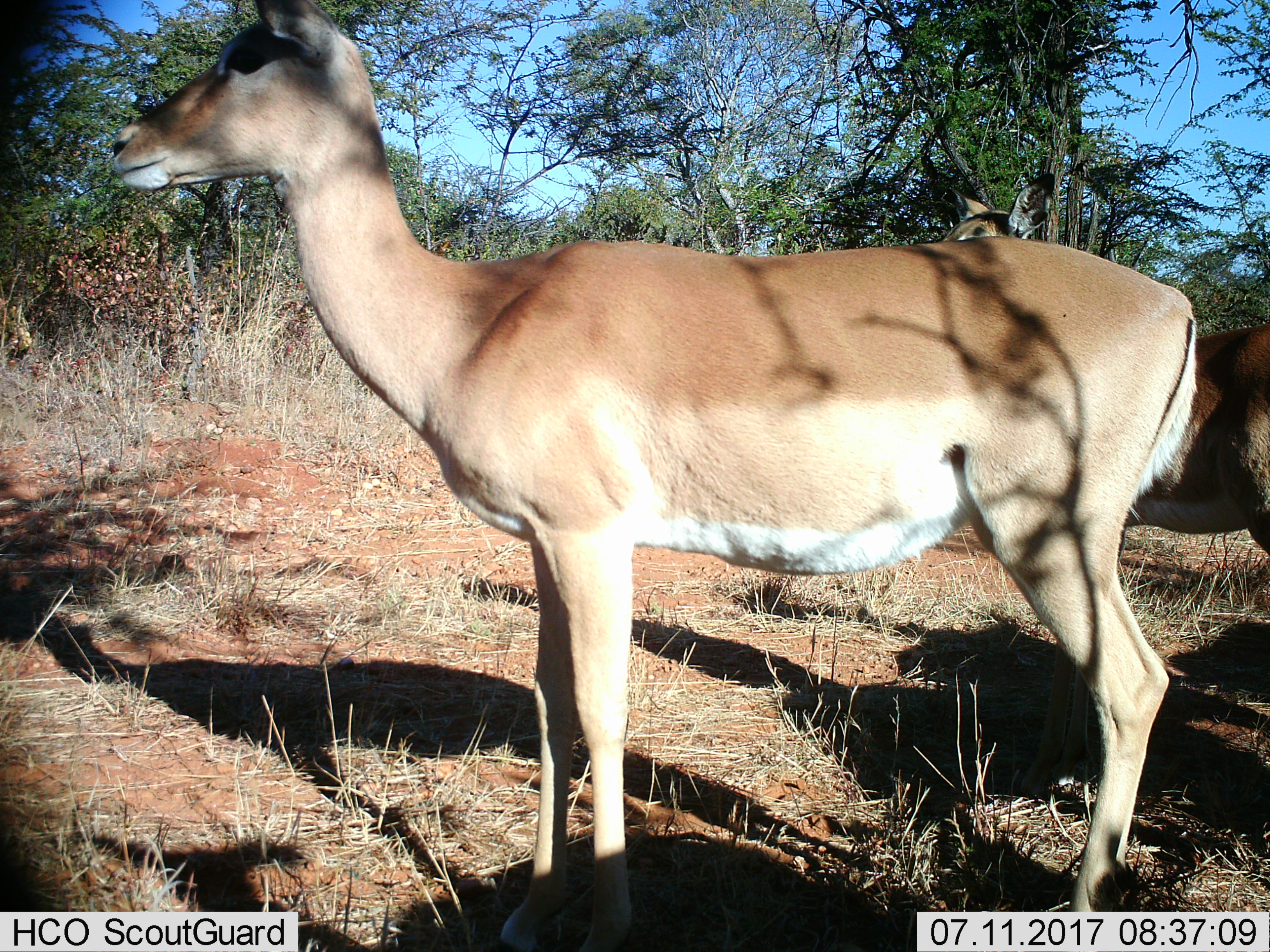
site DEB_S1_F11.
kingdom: Animalia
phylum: Chordata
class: Mammalia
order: Artiodactyla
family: Bovidae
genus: Aepyceros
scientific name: Aepyceros melampus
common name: impala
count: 2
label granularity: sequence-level